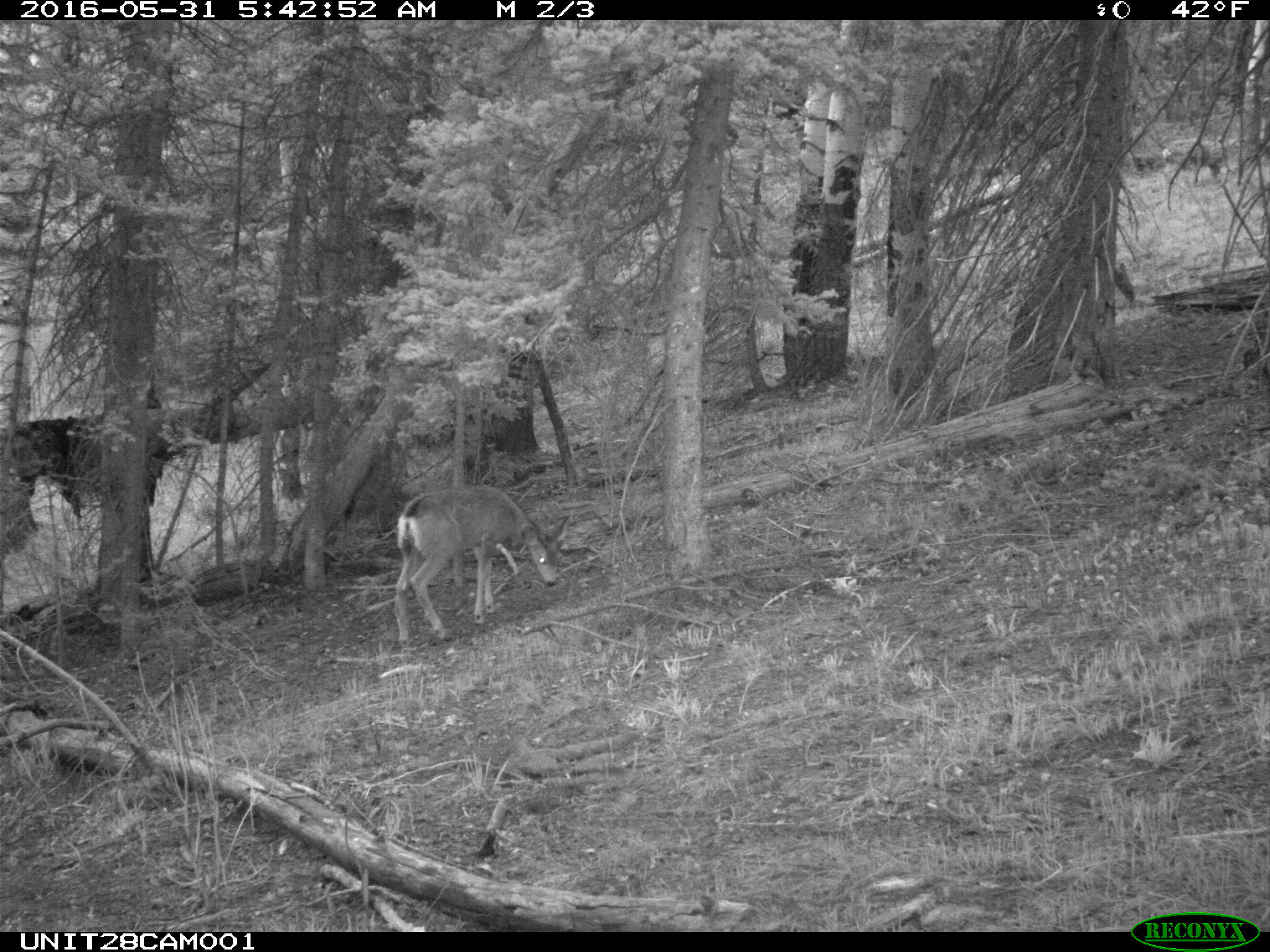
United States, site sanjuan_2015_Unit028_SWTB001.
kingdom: Animalia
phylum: Chordata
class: Mammalia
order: Artiodactyla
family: Cervidae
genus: Odocoileus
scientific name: Odocoileus hemionus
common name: mule deer